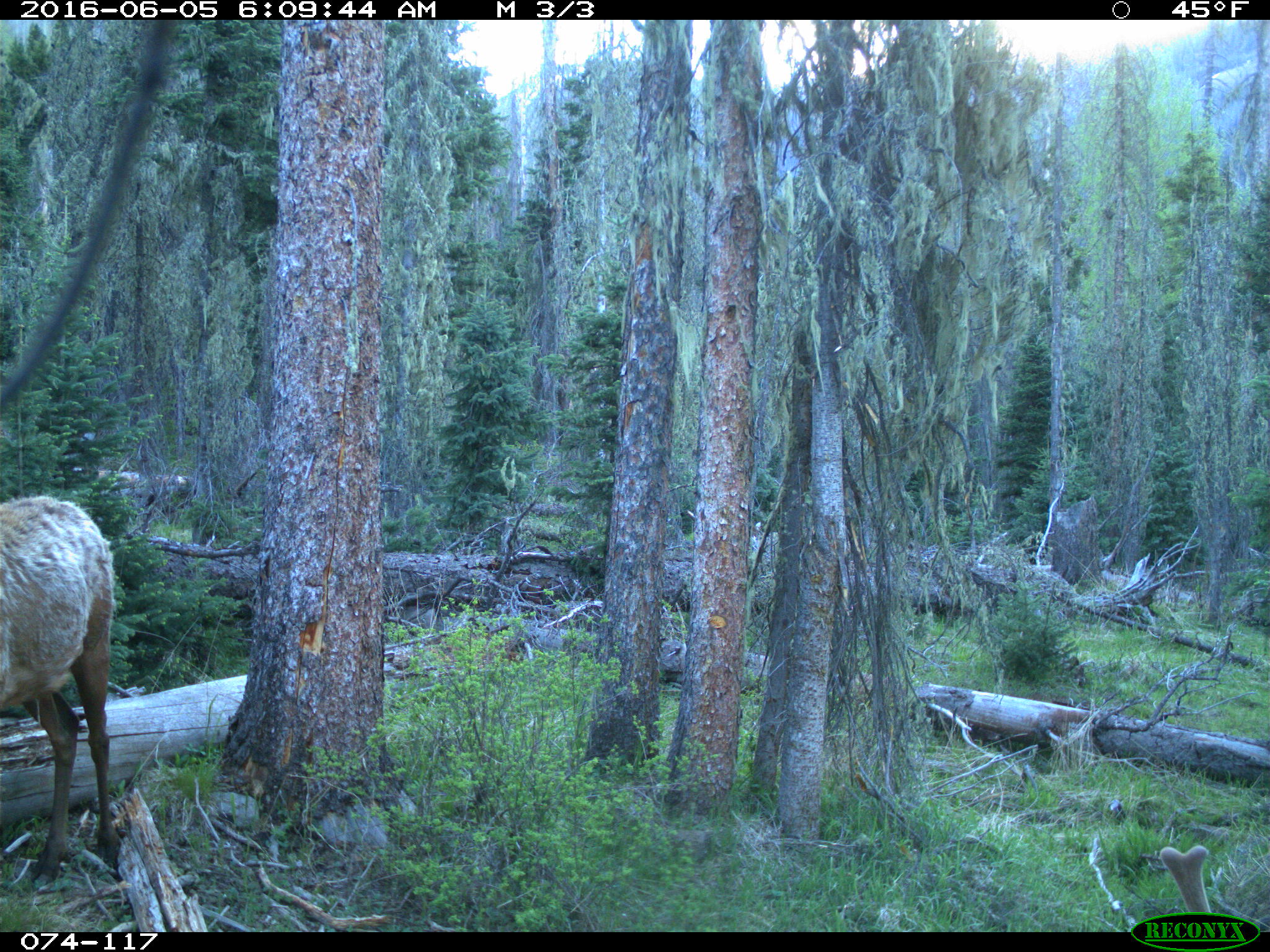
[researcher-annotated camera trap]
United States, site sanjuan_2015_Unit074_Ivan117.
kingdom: Animalia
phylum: Chordata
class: Mammalia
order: Artiodactyla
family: Cervidae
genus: Cervus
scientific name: Cervus elaphus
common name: red deer